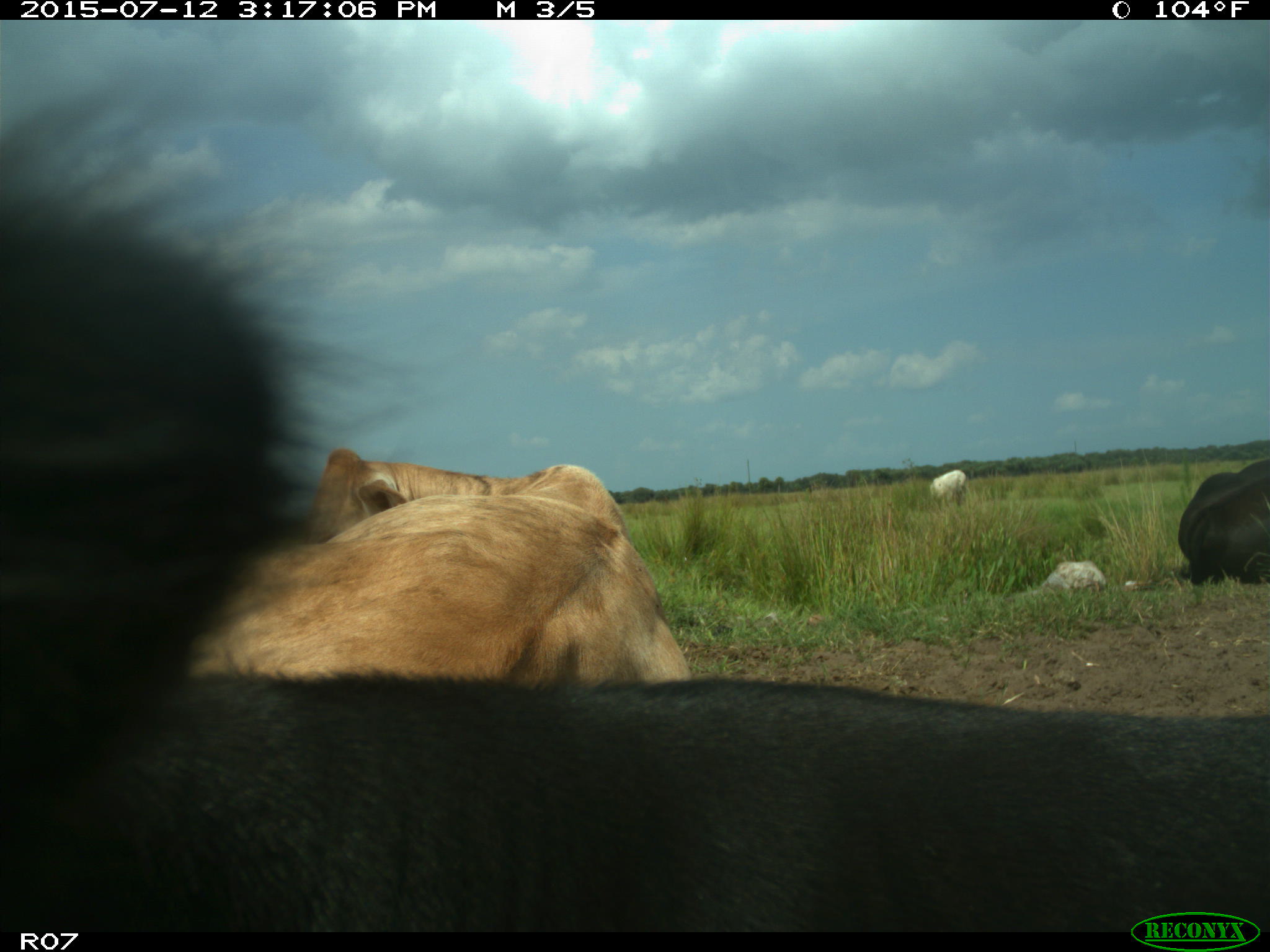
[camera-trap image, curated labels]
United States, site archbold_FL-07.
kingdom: Animalia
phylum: Chordata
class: Mammalia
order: Artiodactyla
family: Bovidae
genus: Bos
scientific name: Bos taurus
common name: domestic cow